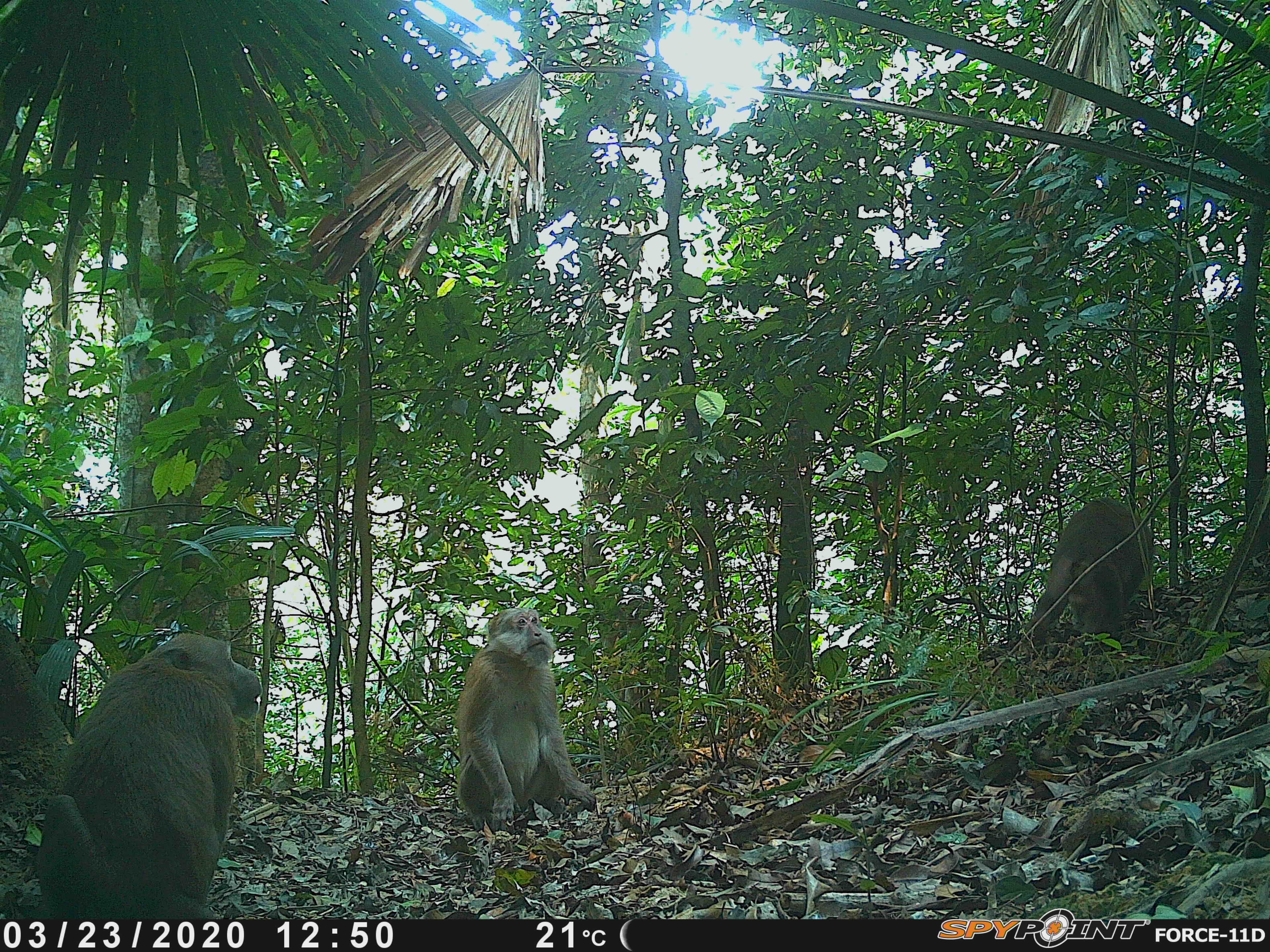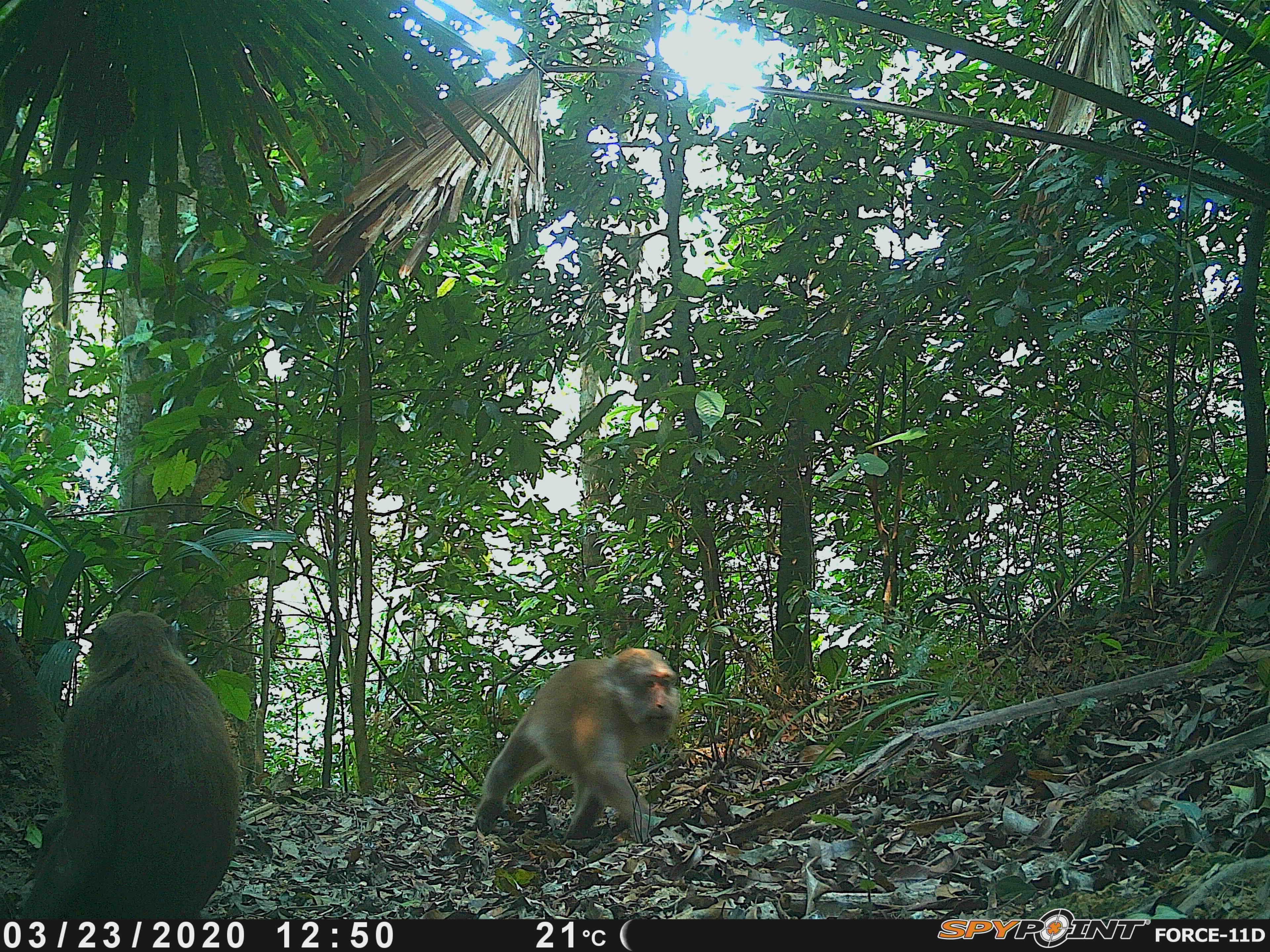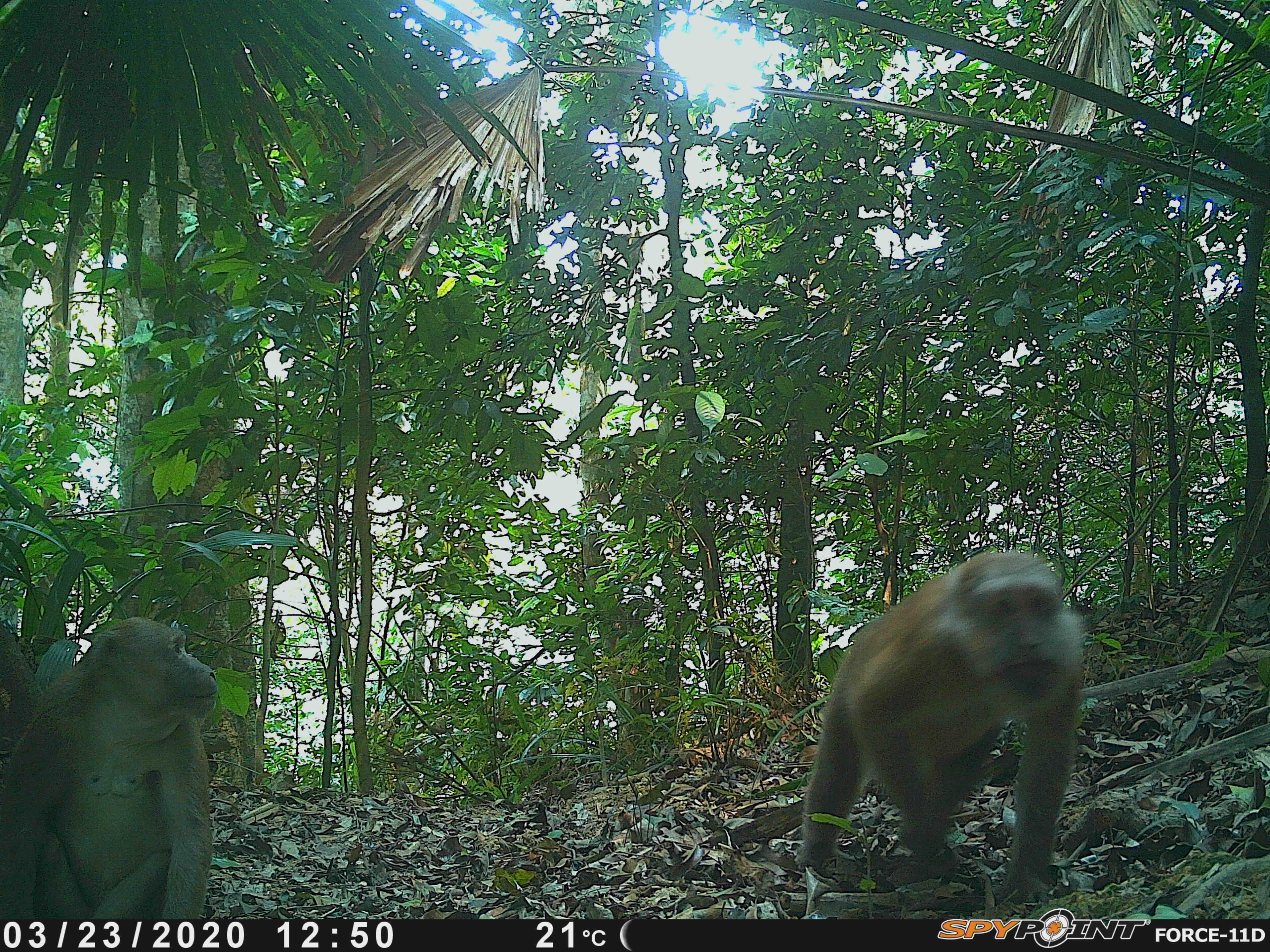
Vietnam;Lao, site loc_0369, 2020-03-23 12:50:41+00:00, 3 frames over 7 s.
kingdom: Animalia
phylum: Chordata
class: Mammalia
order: Primates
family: Cercopithecidae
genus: Macaca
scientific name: Macaca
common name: macaques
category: assam or rhesus macaque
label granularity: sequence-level